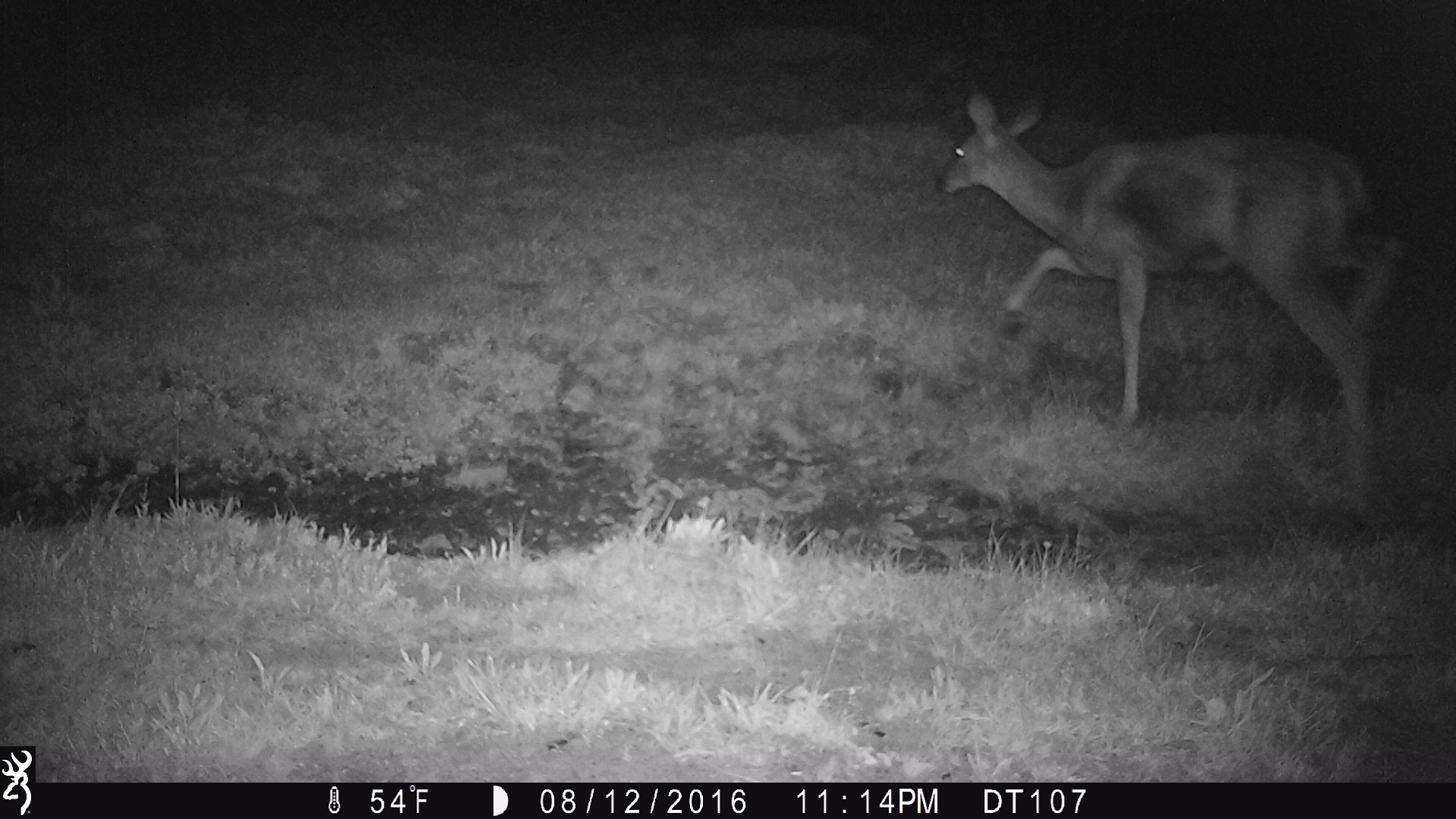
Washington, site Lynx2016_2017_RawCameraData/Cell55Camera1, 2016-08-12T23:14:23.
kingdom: Animalia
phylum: Chordata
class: Mammalia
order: Artiodactyla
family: Cervidae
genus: Odocoileus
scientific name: Odocoileus hemionus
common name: mule deer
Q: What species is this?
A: Odocoileus hemionus (mule deer).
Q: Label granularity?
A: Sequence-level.